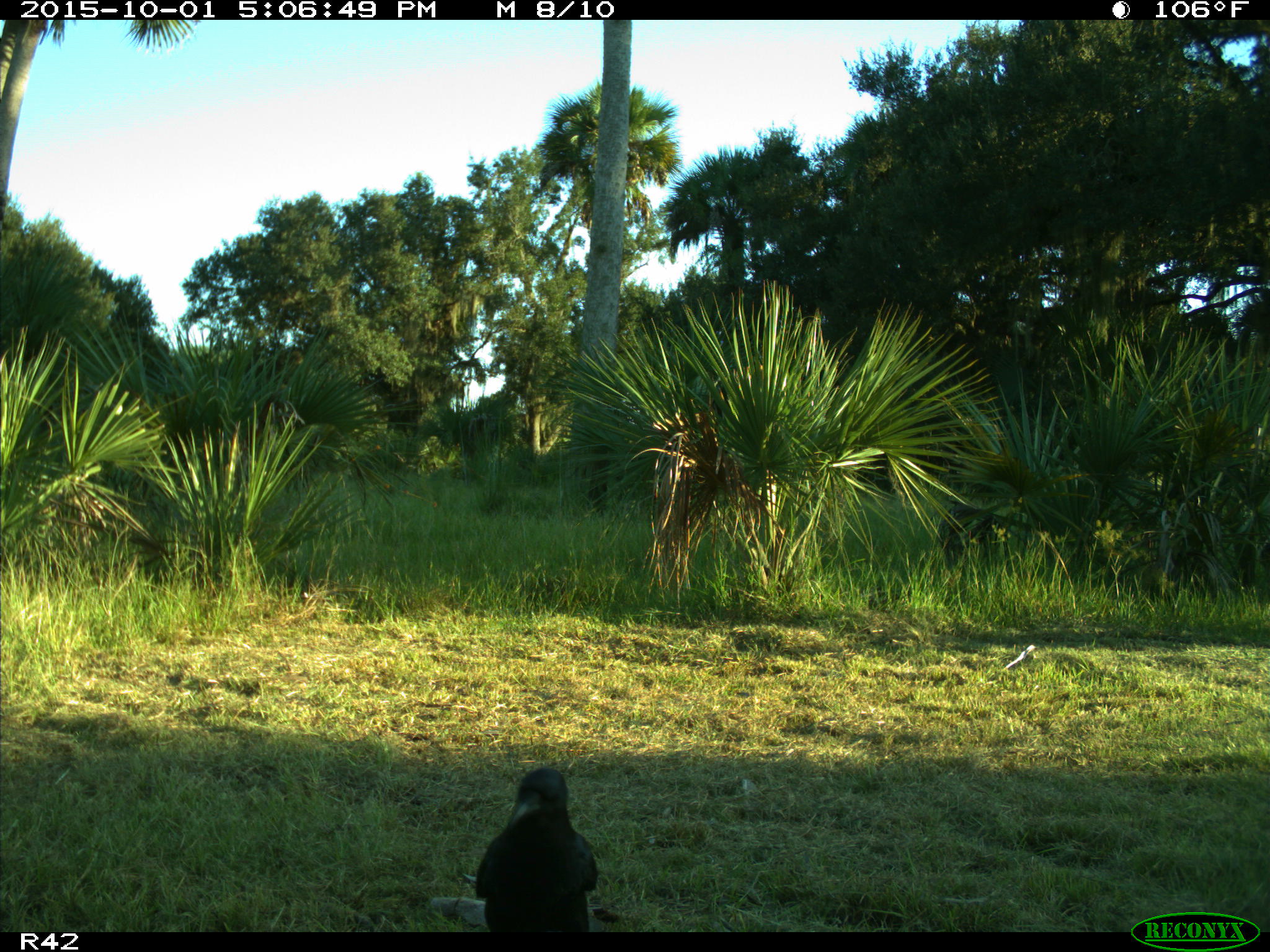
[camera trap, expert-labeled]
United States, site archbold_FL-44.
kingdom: Animalia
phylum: Chordata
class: Aves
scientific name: Aves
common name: birds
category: unidentified bird